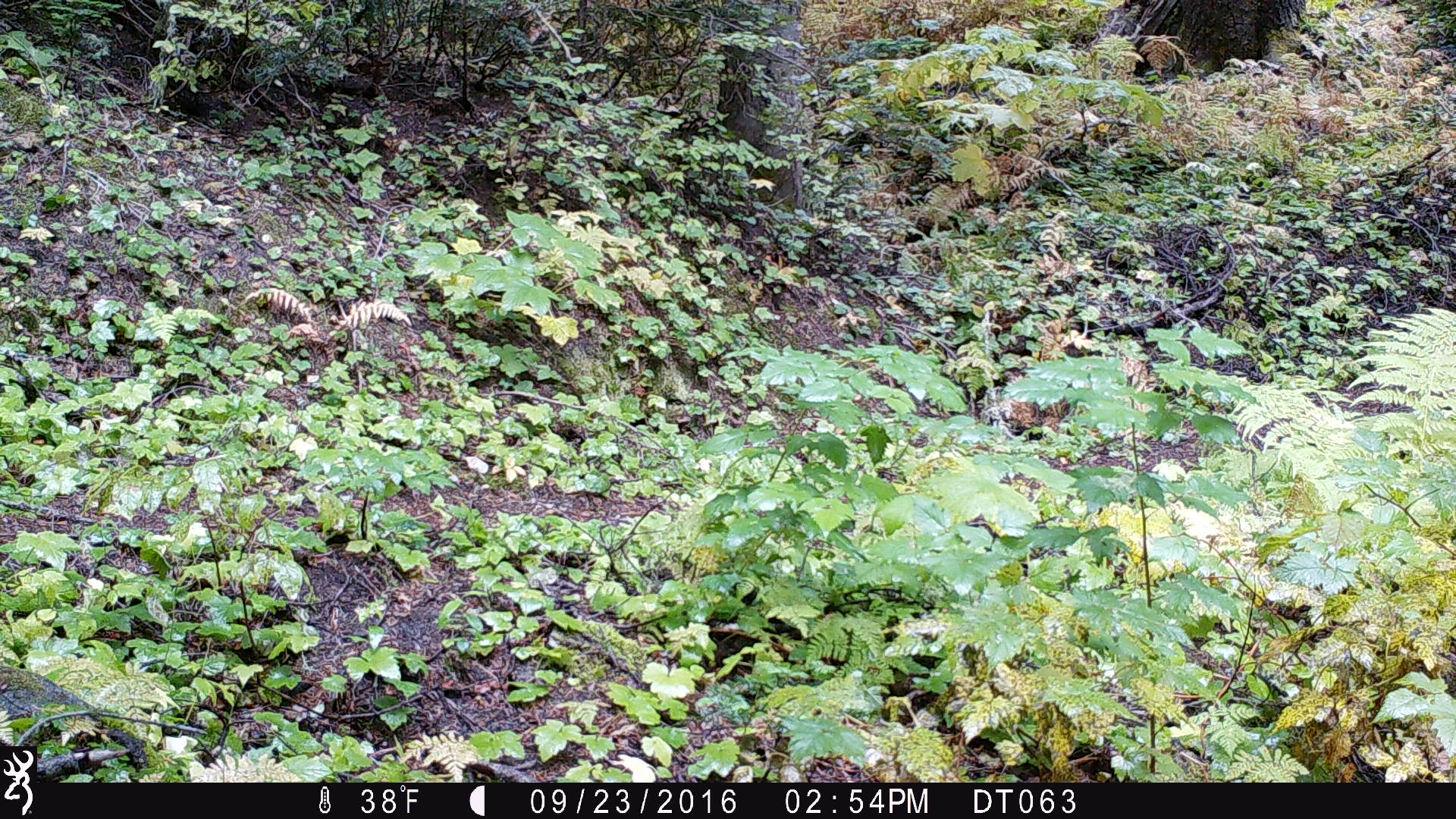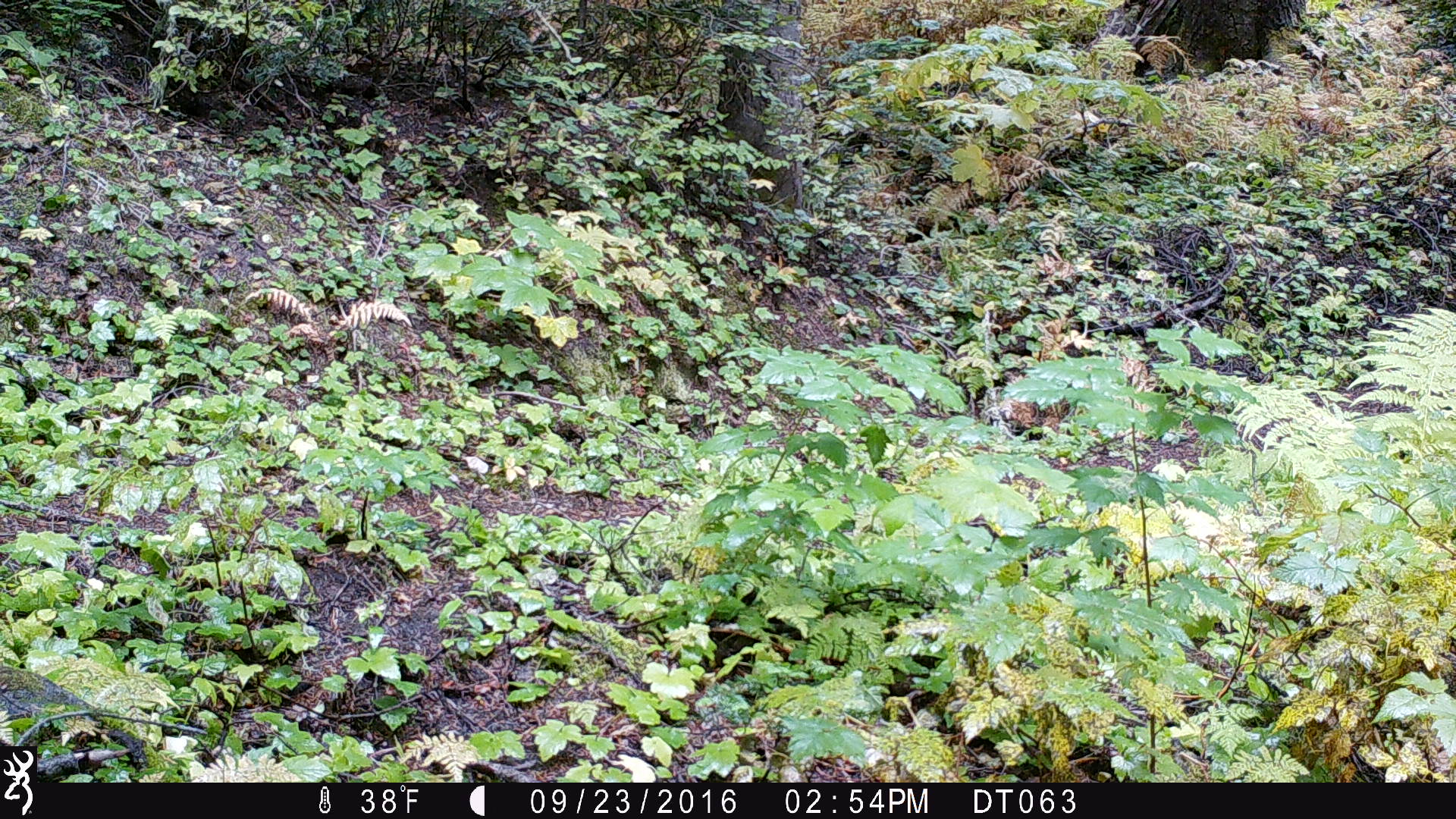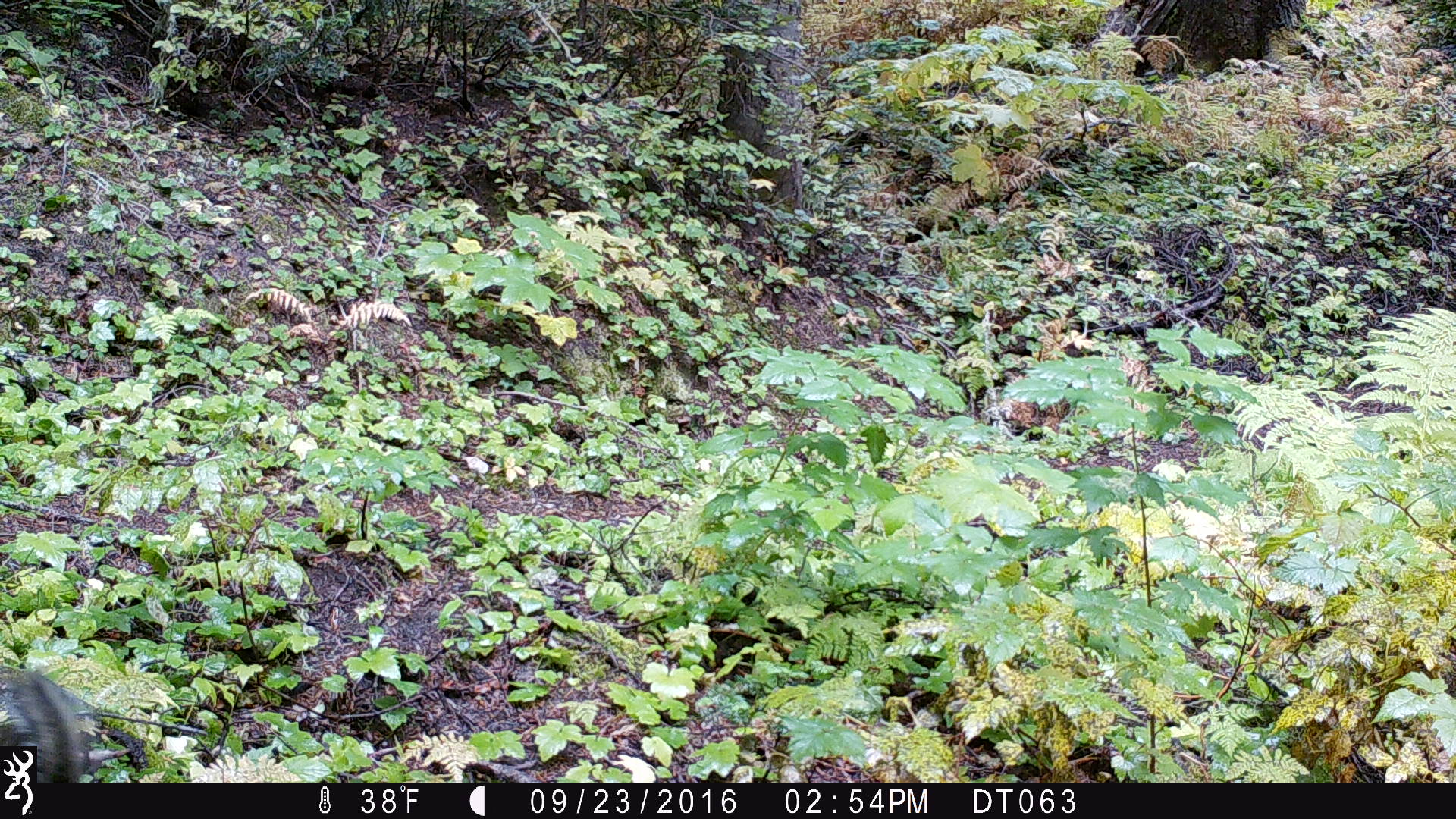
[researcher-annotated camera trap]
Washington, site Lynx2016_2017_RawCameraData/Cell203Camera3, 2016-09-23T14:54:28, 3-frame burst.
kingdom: Animalia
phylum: Chordata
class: Mammalia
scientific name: Mammalia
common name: small mammal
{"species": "small mammal (Mammalia)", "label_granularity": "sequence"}